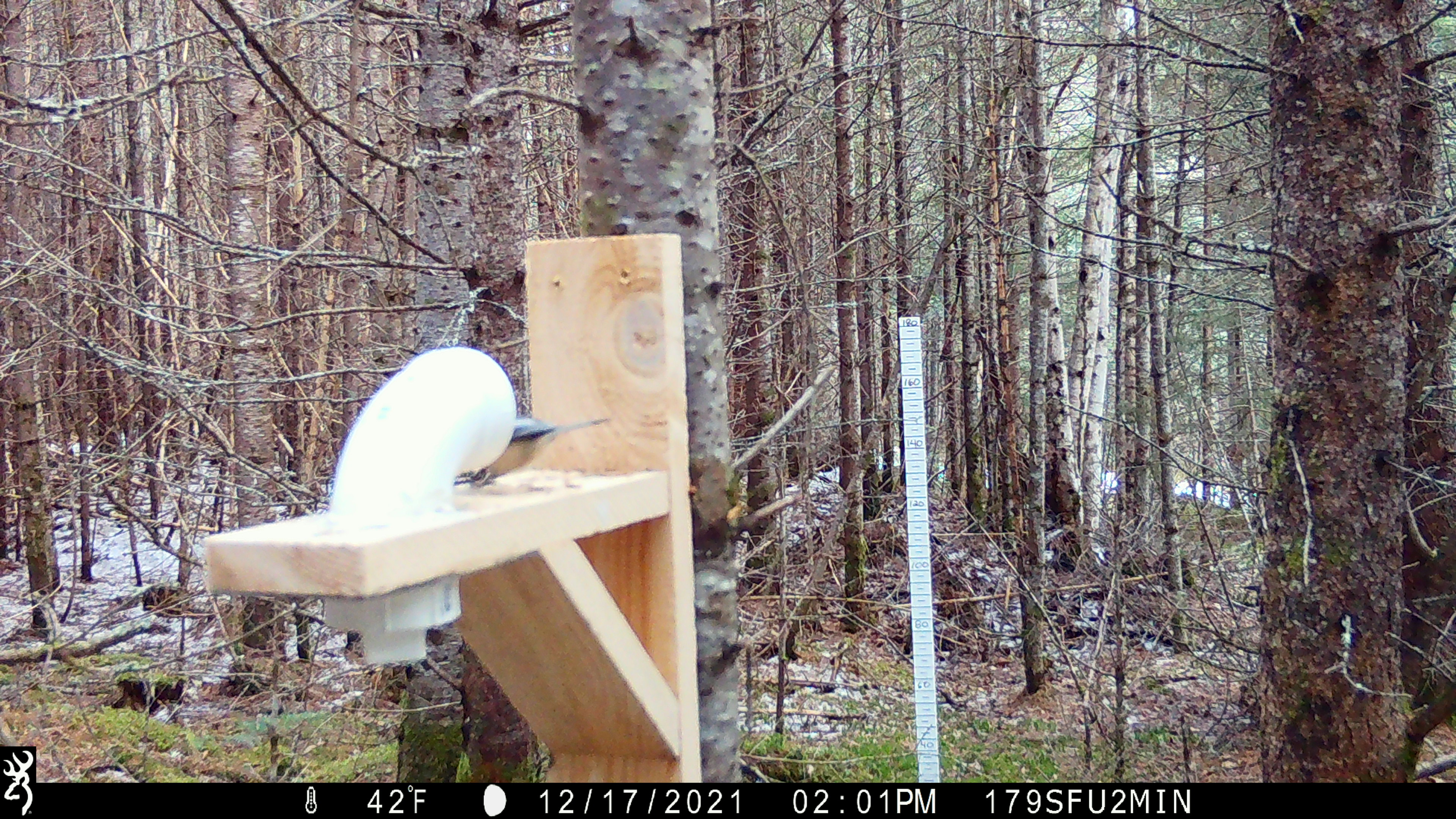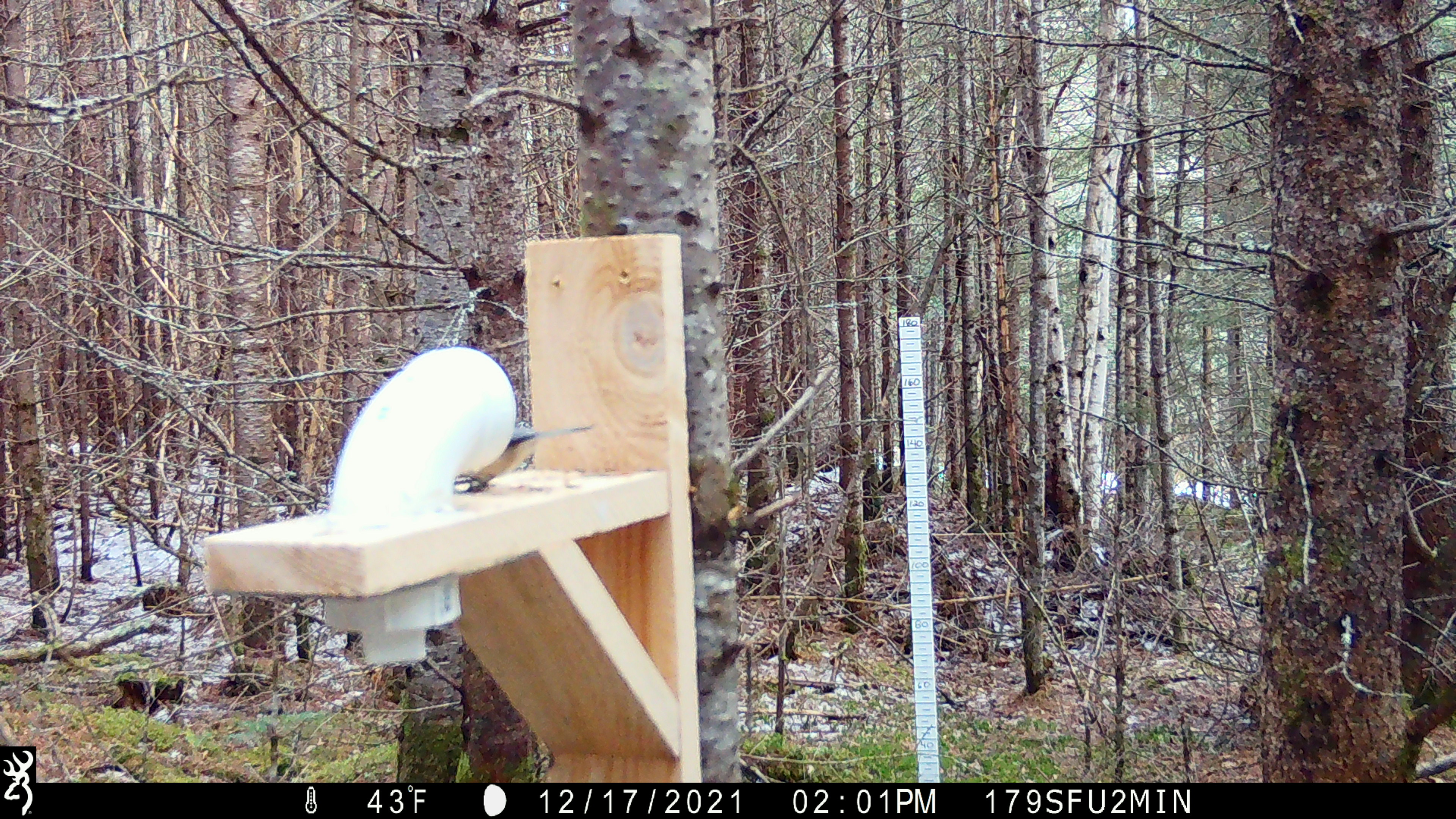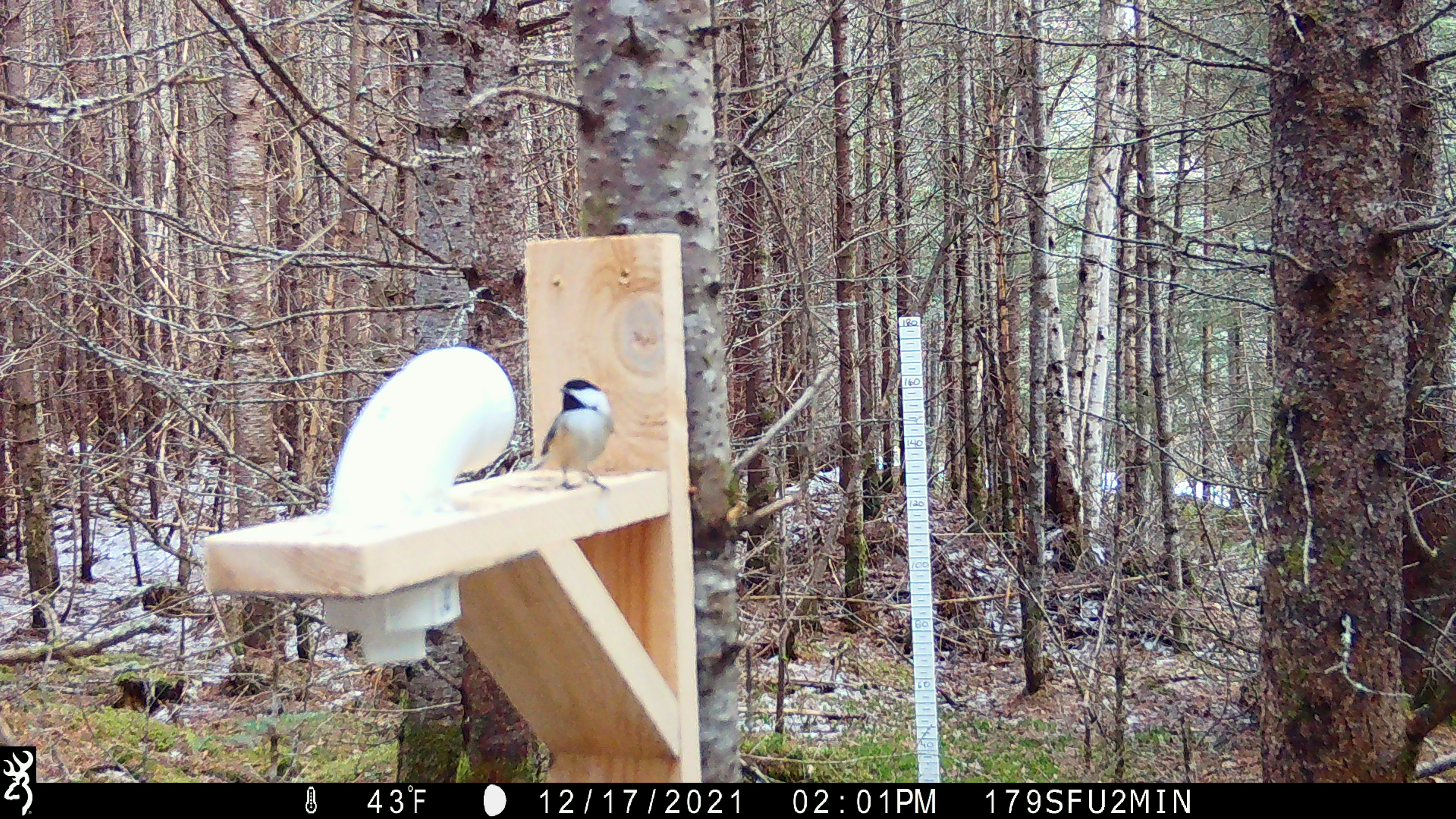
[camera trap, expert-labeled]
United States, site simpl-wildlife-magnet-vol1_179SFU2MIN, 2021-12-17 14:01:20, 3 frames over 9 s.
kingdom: Animalia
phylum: Chordata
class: Aves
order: Passeriformes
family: Paridae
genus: Poecile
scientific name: Poecile atricapillus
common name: black-capped chickadee